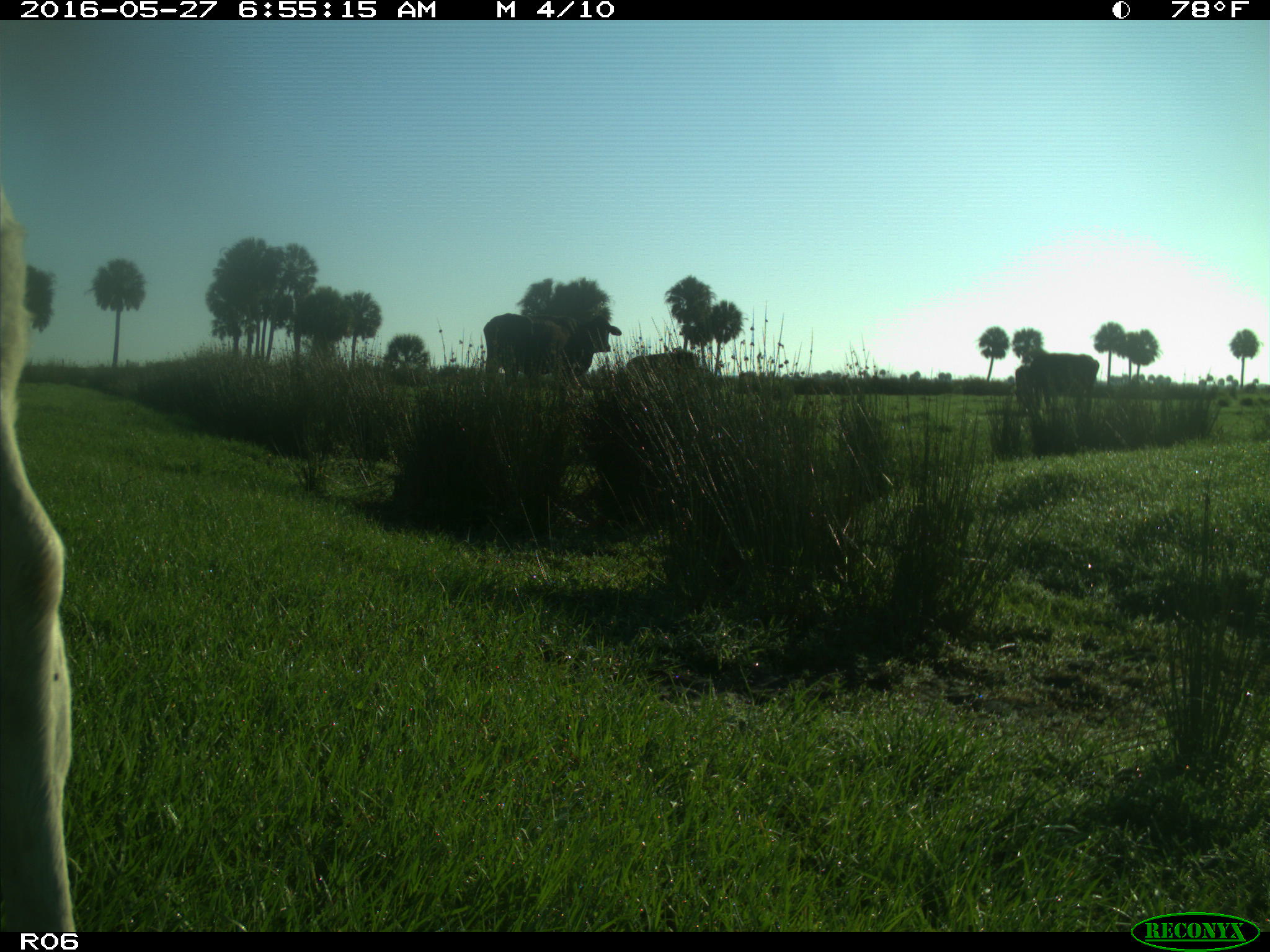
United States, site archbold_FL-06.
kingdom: Animalia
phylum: Chordata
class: Mammalia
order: Artiodactyla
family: Bovidae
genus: Bos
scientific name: Bos taurus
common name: domestic cow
Bos taurus (domestic cow).